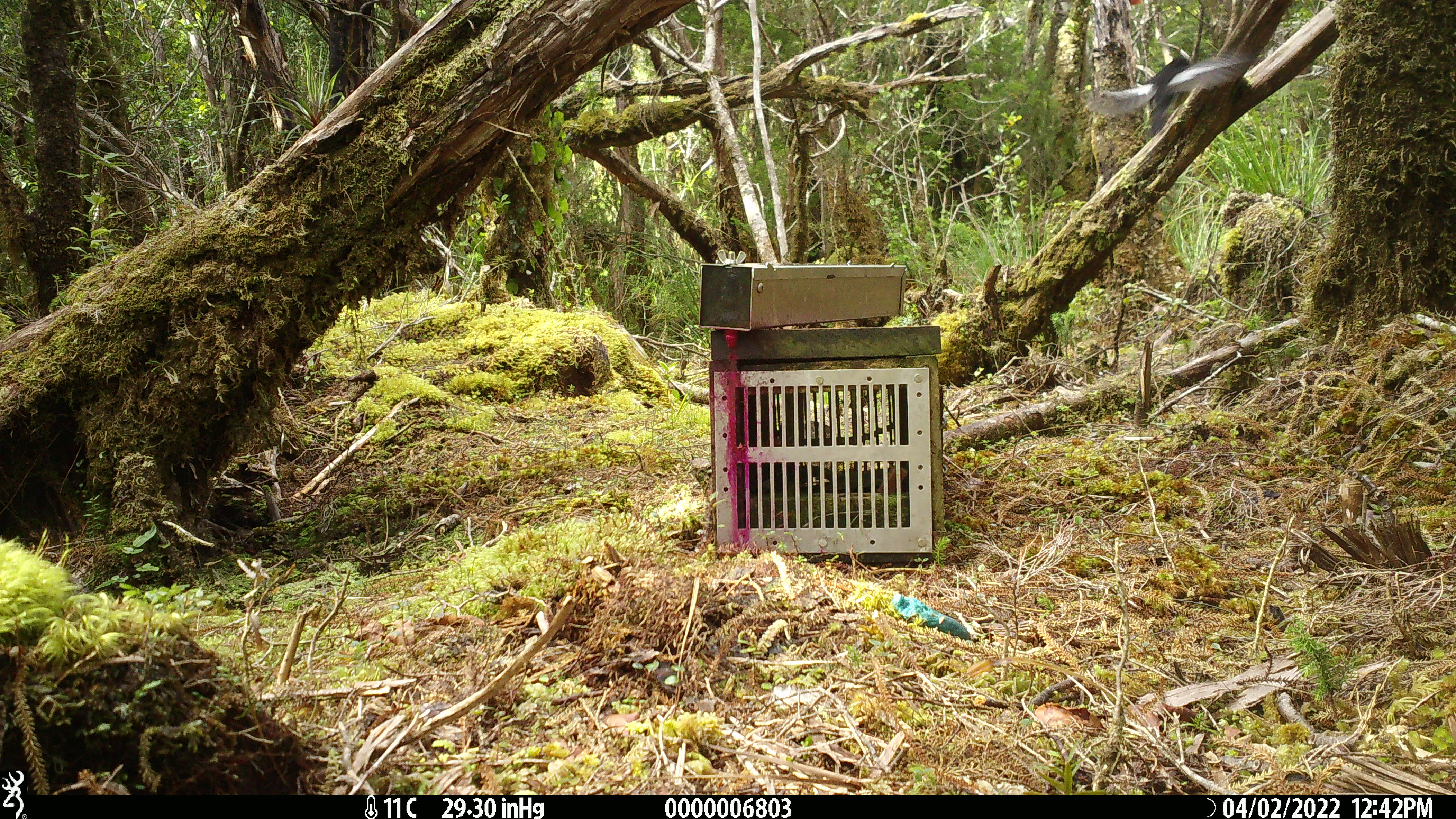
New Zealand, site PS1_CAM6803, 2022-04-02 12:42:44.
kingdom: Animalia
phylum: Chordata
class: Aves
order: Passeriformes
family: Petroicidae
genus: Petroica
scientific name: Petroica macrocephala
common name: tomtit